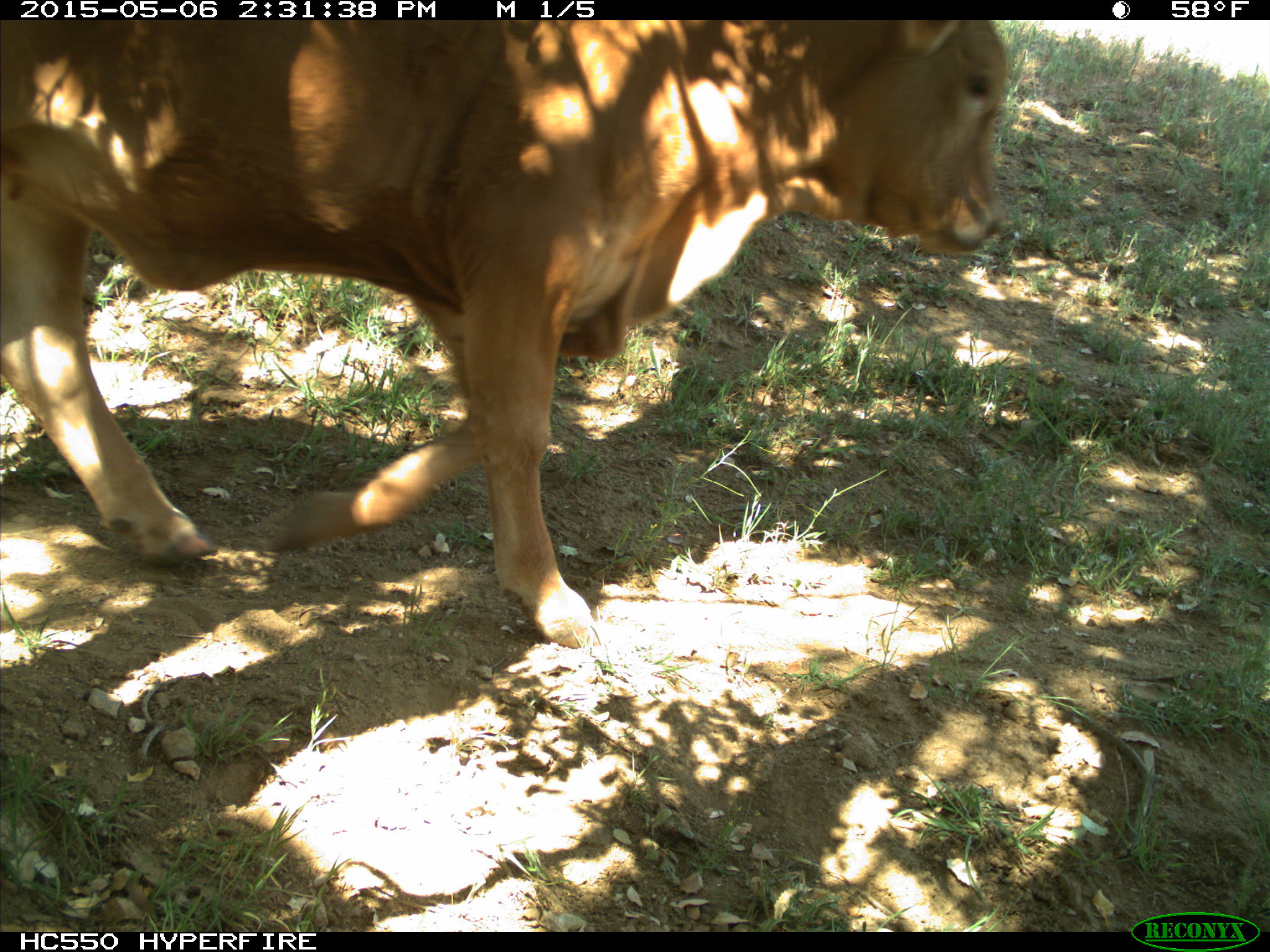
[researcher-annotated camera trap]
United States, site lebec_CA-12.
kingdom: Animalia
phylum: Chordata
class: Mammalia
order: Artiodactyla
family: Bovidae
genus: Bos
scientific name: Bos taurus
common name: domestic cow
Bos taurus (domestic cow).